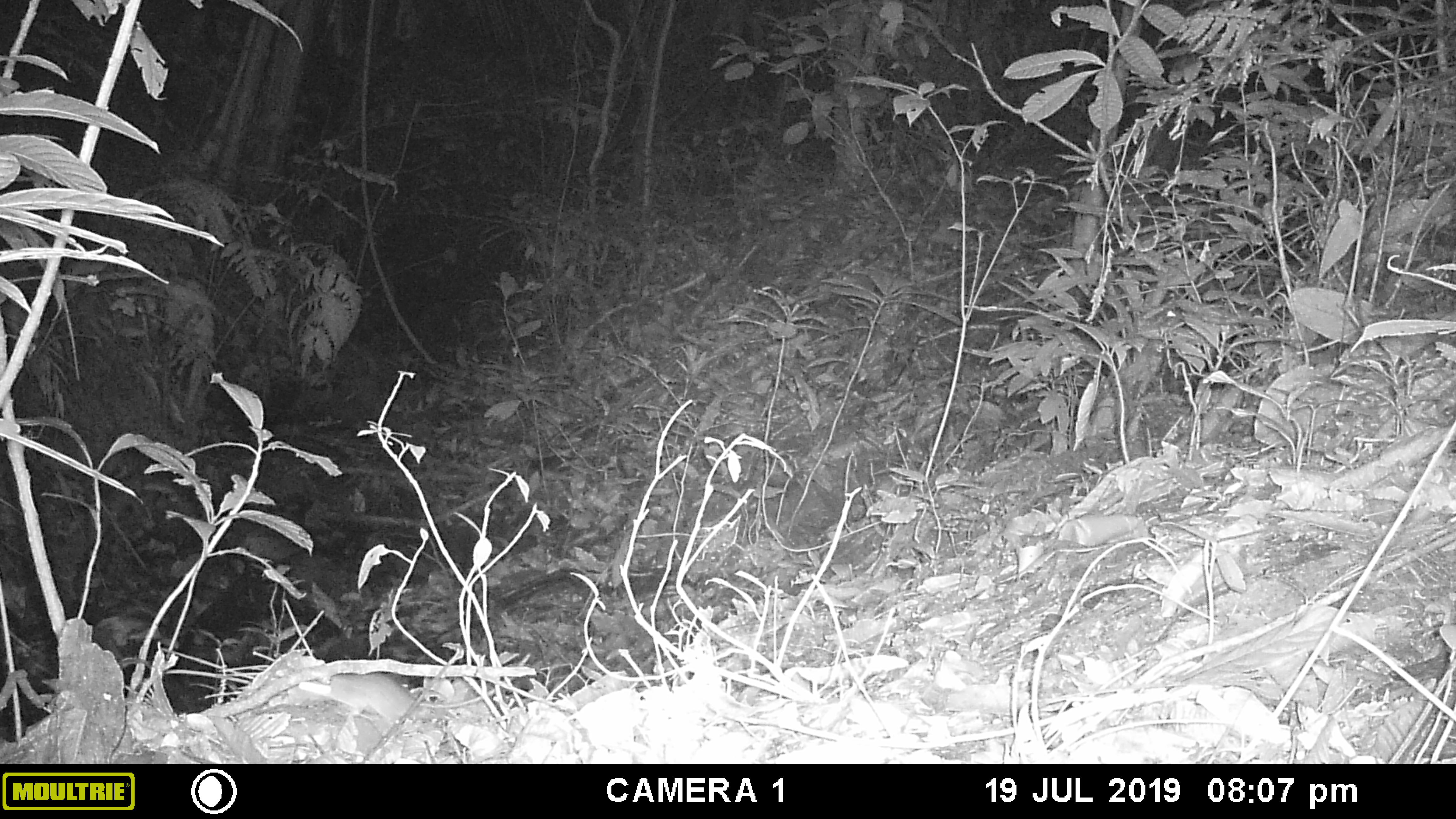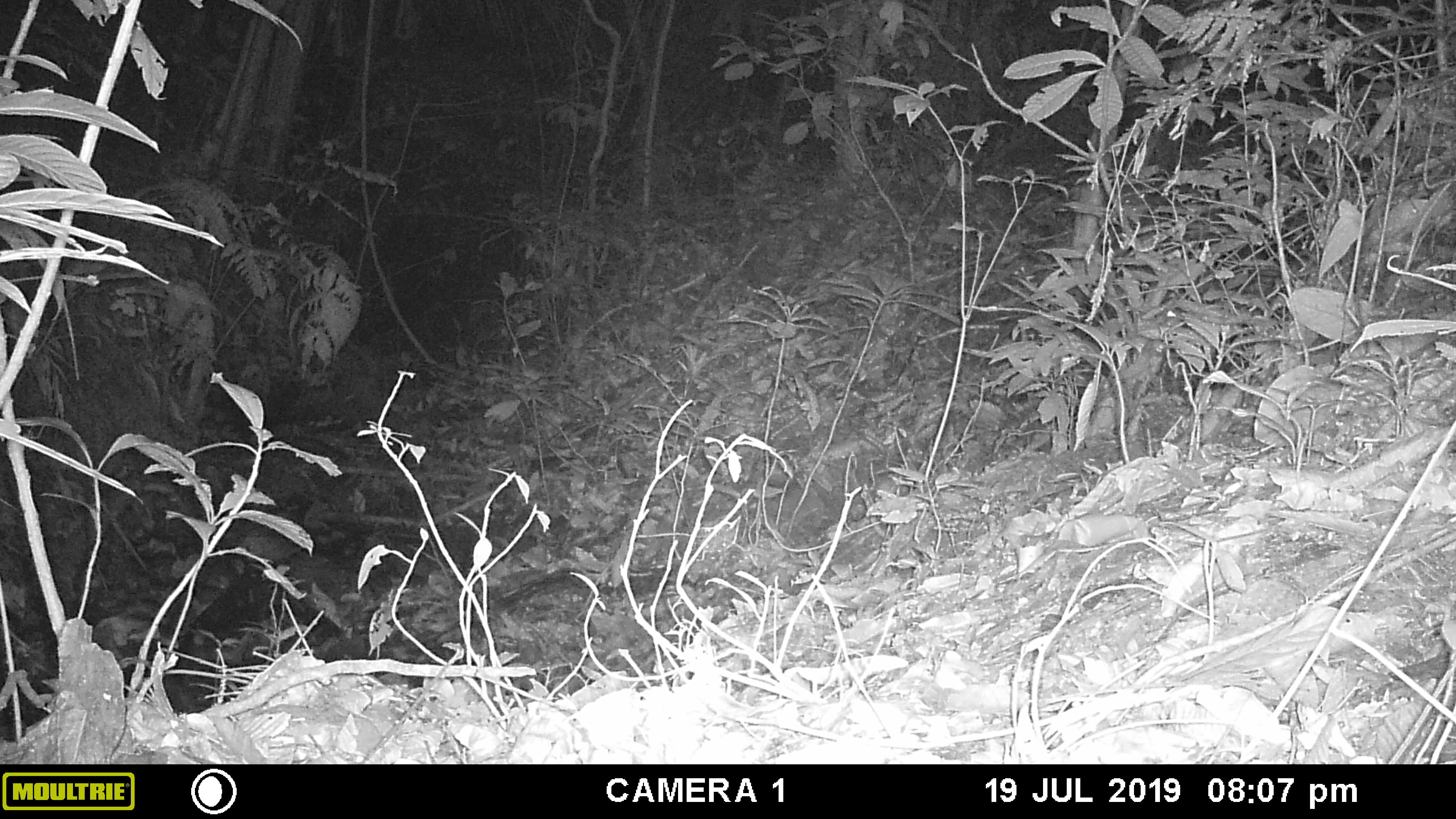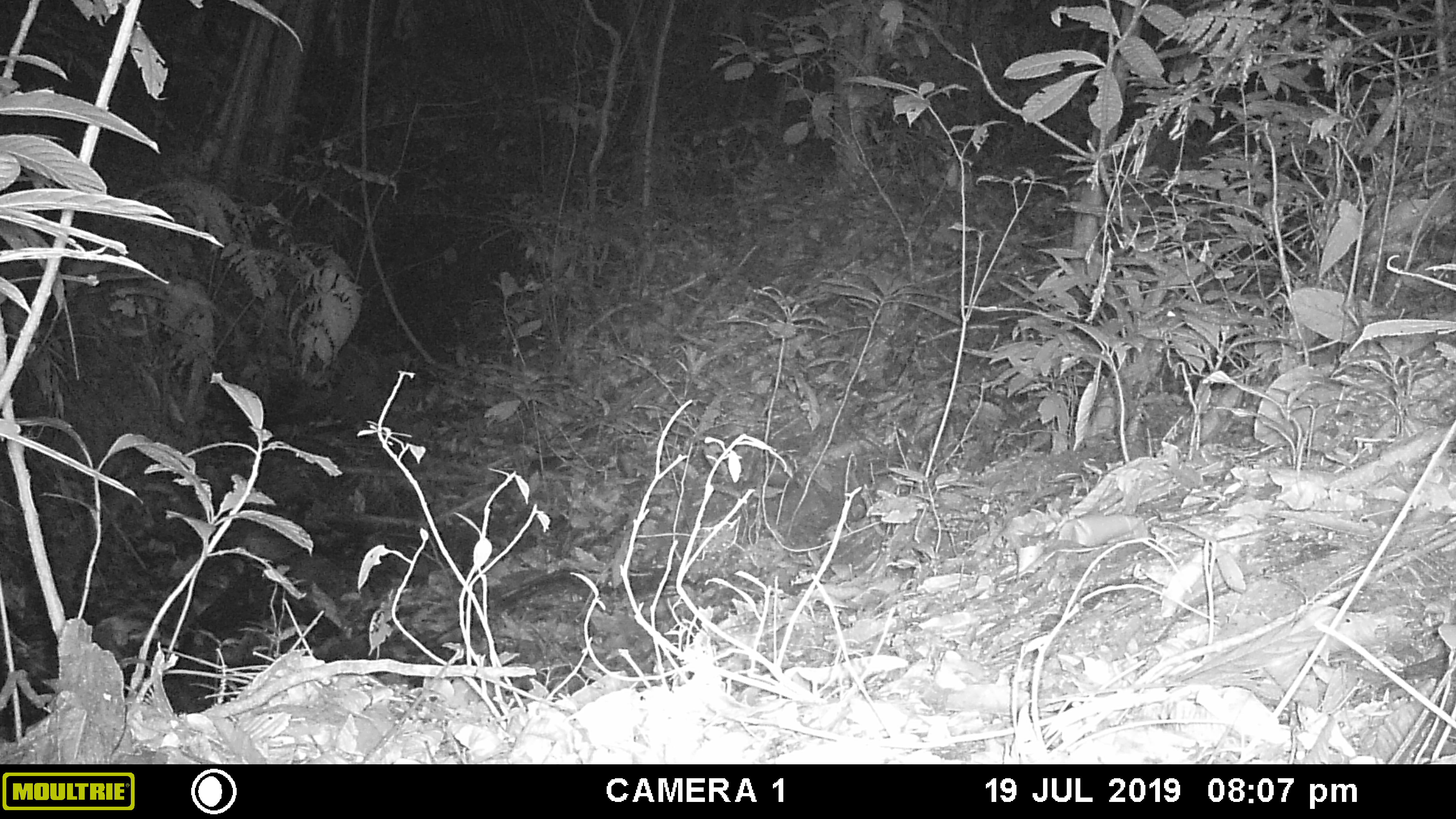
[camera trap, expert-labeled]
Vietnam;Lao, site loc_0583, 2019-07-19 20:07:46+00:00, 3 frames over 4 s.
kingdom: Animalia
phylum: Chordata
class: Mammalia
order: Rodentia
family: Muridae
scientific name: Muridae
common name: old-world mice and rats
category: unidentified murid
Unidentified murid (old-world mice and rats) (Muridae). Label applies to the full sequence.